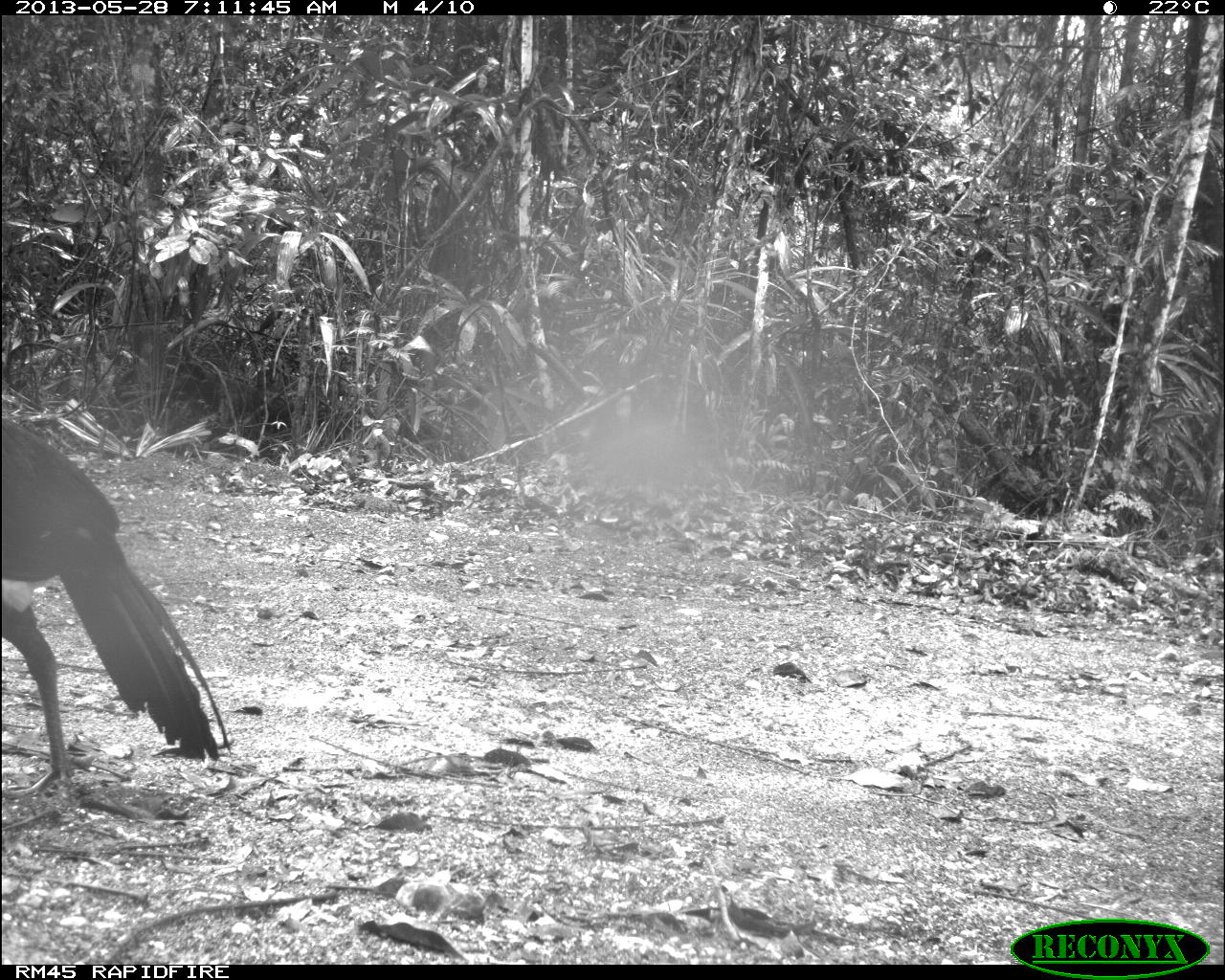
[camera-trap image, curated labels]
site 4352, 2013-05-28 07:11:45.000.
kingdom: Animalia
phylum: Chordata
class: Aves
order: Galliformes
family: Cracidae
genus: Crax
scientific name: Crax rubra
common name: great curassow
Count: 1.